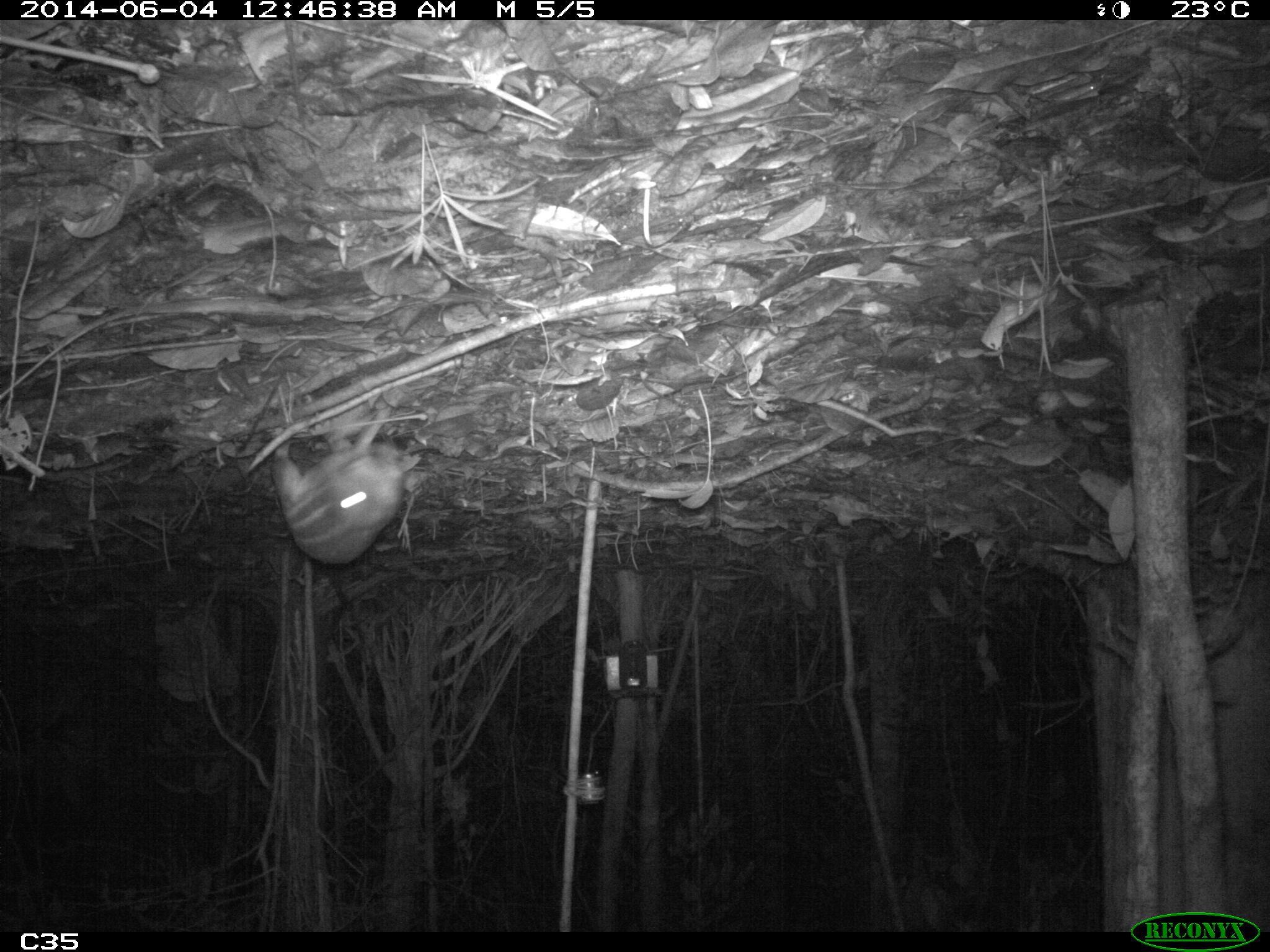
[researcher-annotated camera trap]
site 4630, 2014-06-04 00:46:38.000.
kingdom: Animalia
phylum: Chordata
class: Mammalia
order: Rodentia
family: Cuniculidae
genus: Cuniculus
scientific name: Cuniculus paca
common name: spotted paca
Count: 1.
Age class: adult.